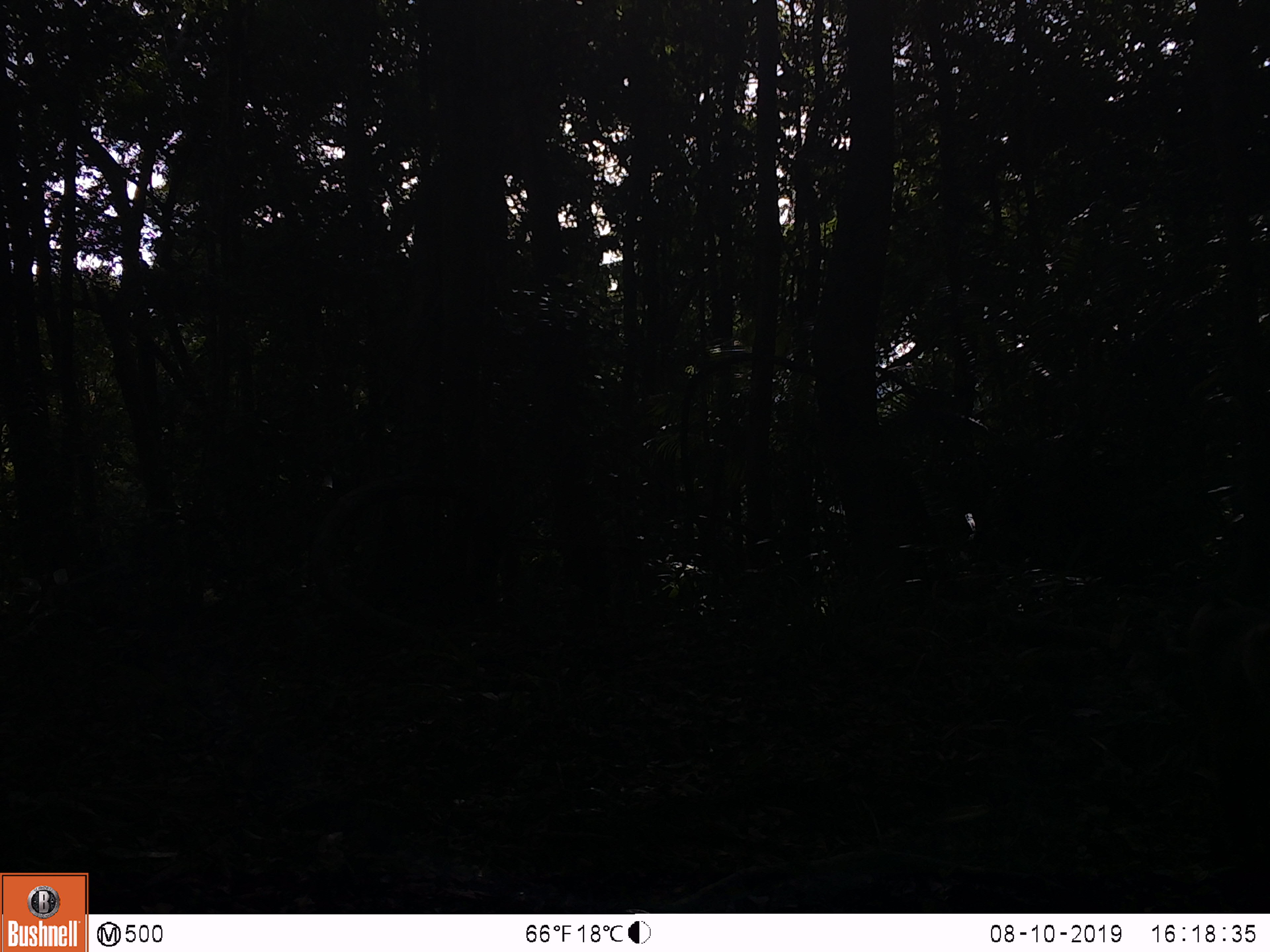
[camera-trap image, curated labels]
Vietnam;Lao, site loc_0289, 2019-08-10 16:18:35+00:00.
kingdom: Animalia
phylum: Chordata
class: Mammalia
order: Primates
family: Cercopithecidae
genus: Macaca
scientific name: Macaca nemestrina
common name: pig-tailed macaque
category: pig tailed macaque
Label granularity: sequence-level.